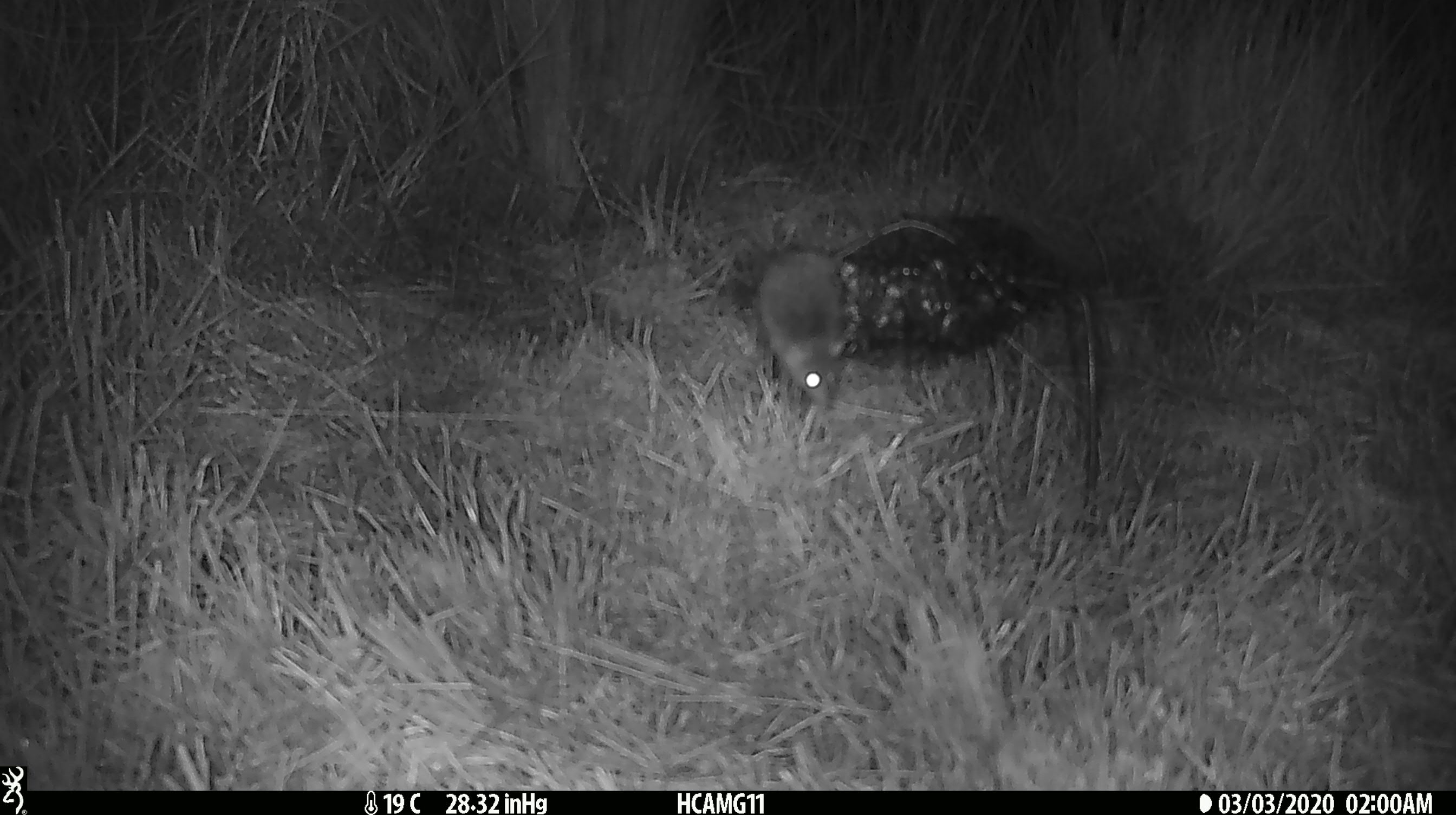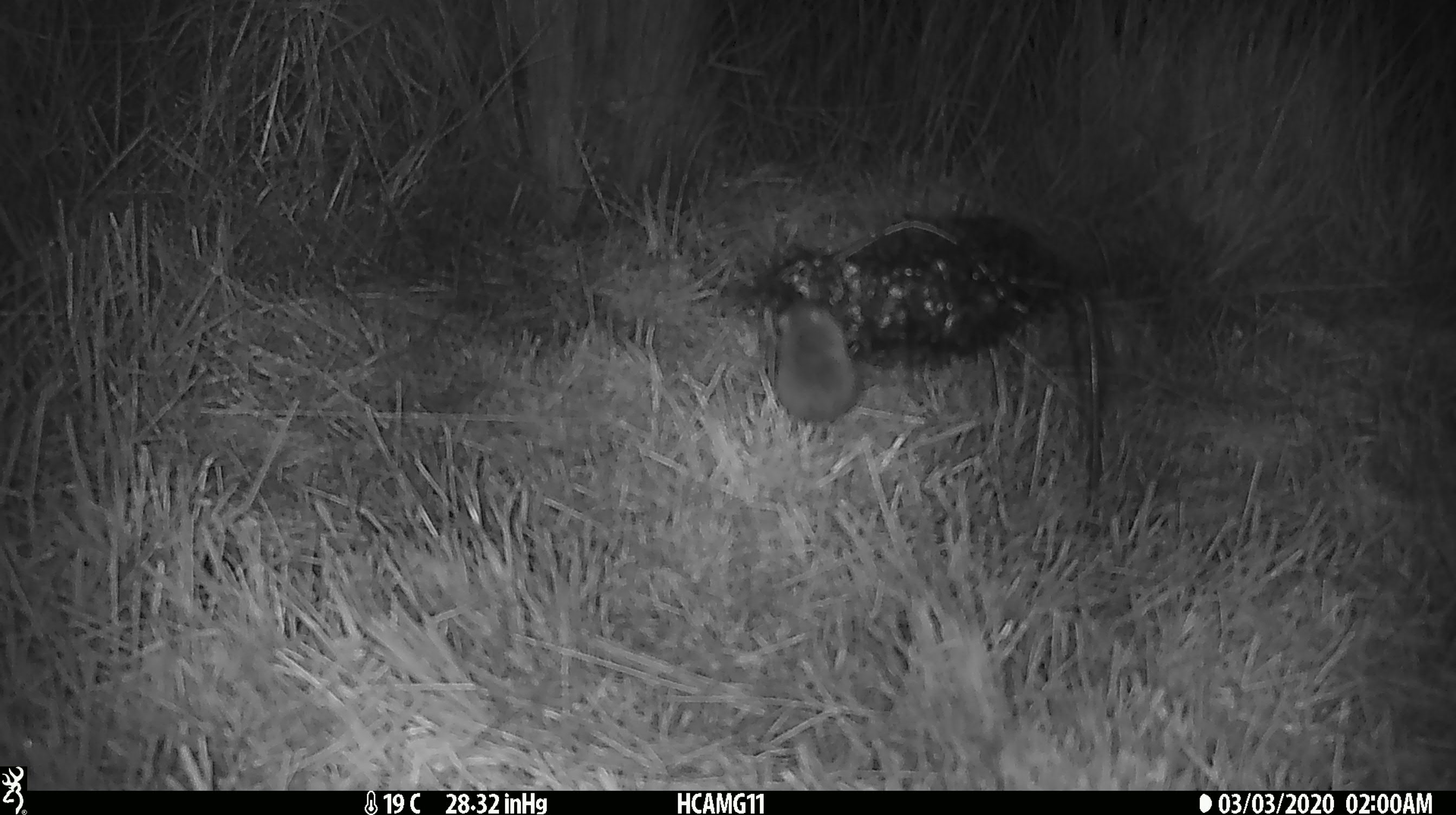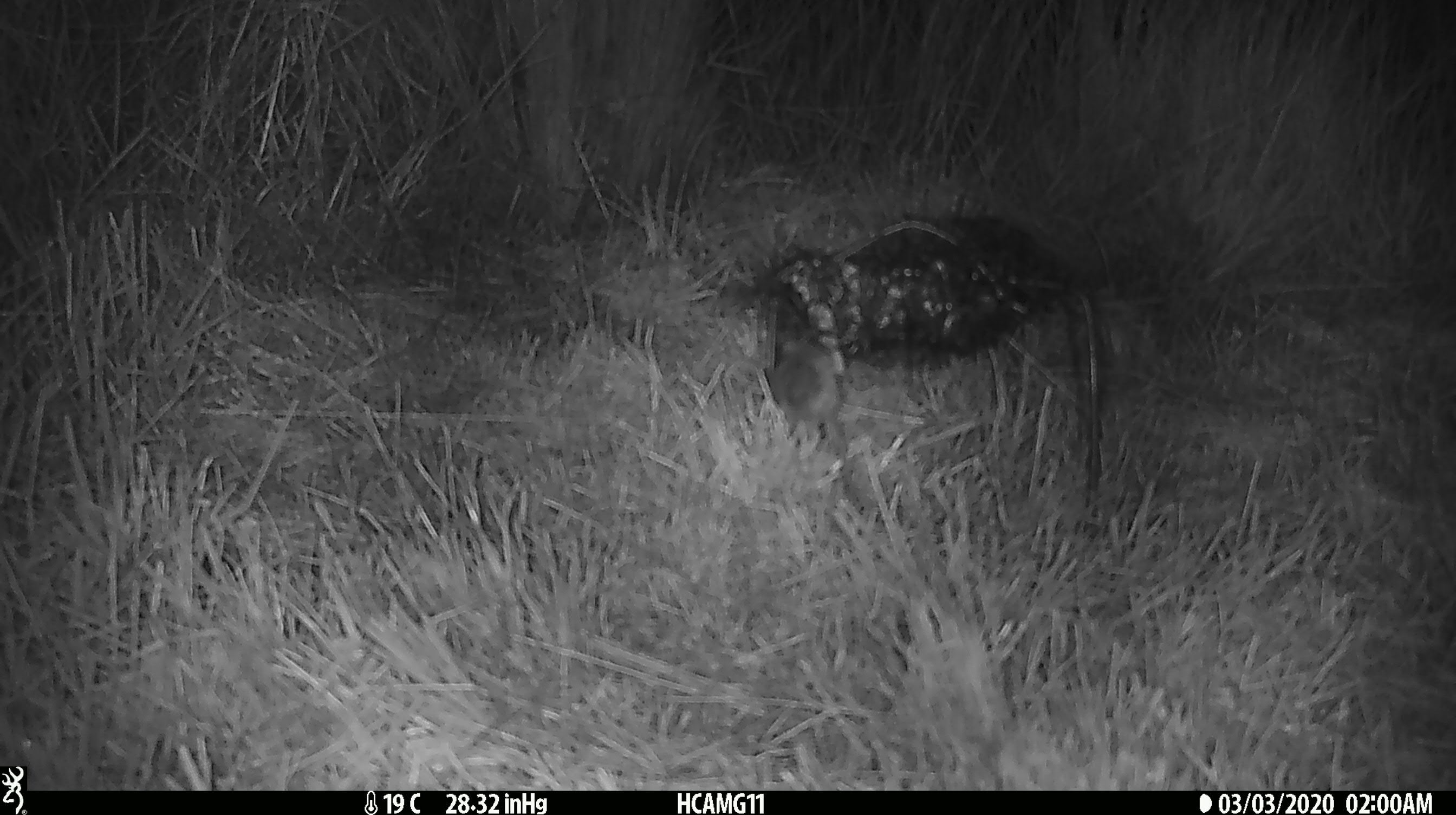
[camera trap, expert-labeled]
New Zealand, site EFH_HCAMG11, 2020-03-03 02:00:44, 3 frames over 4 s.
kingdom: Animalia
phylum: Chordata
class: Mammalia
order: Rodentia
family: Muridae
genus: Mus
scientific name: Mus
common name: mouse